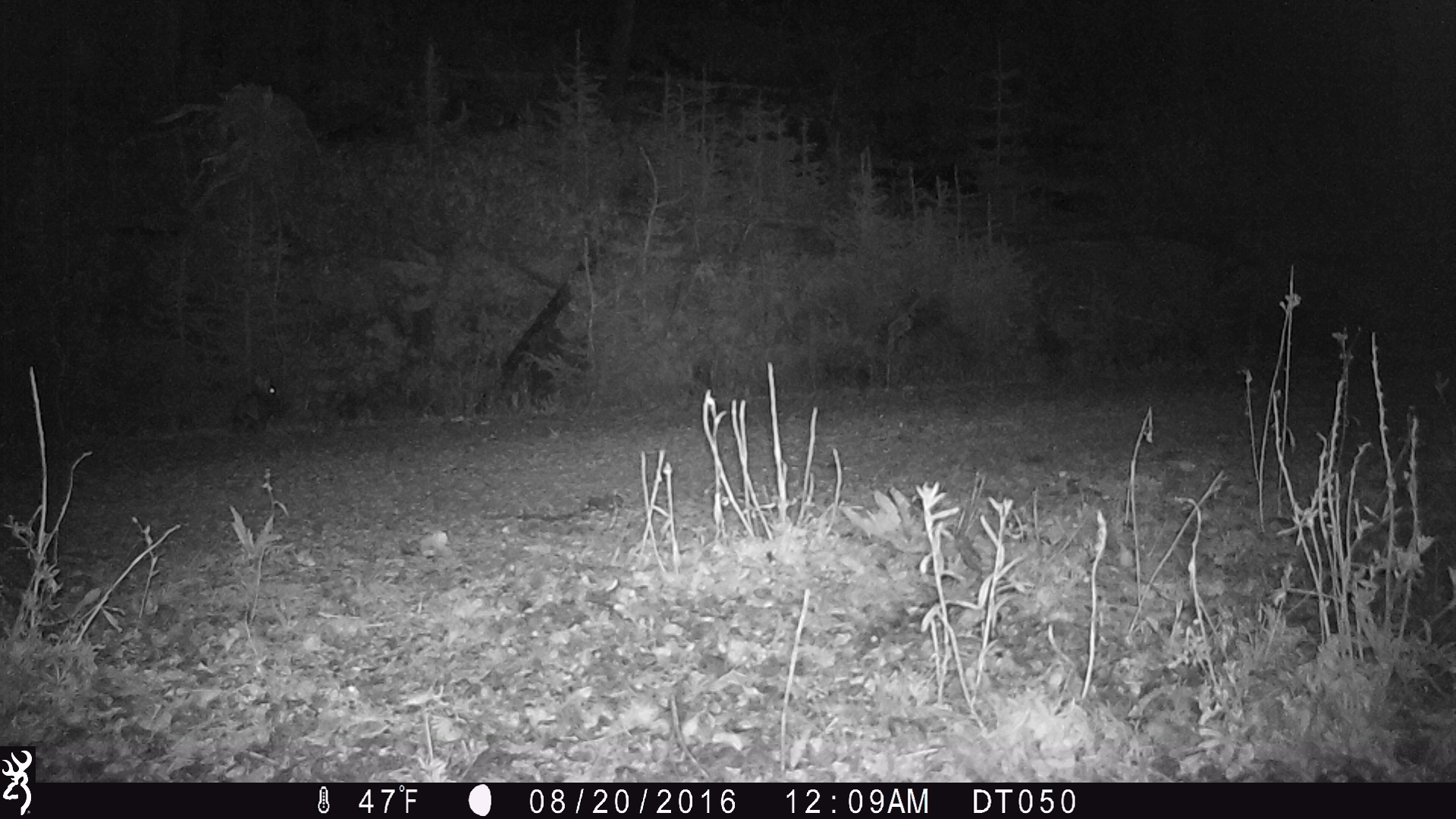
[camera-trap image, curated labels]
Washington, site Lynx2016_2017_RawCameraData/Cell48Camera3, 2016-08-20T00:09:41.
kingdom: Animalia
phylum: Chordata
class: Mammalia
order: Lagomorpha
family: Leporidae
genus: Lepus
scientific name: Lepus americanus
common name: snowshoe hare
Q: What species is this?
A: Lepus americanus (snowshoe hare).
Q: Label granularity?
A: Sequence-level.